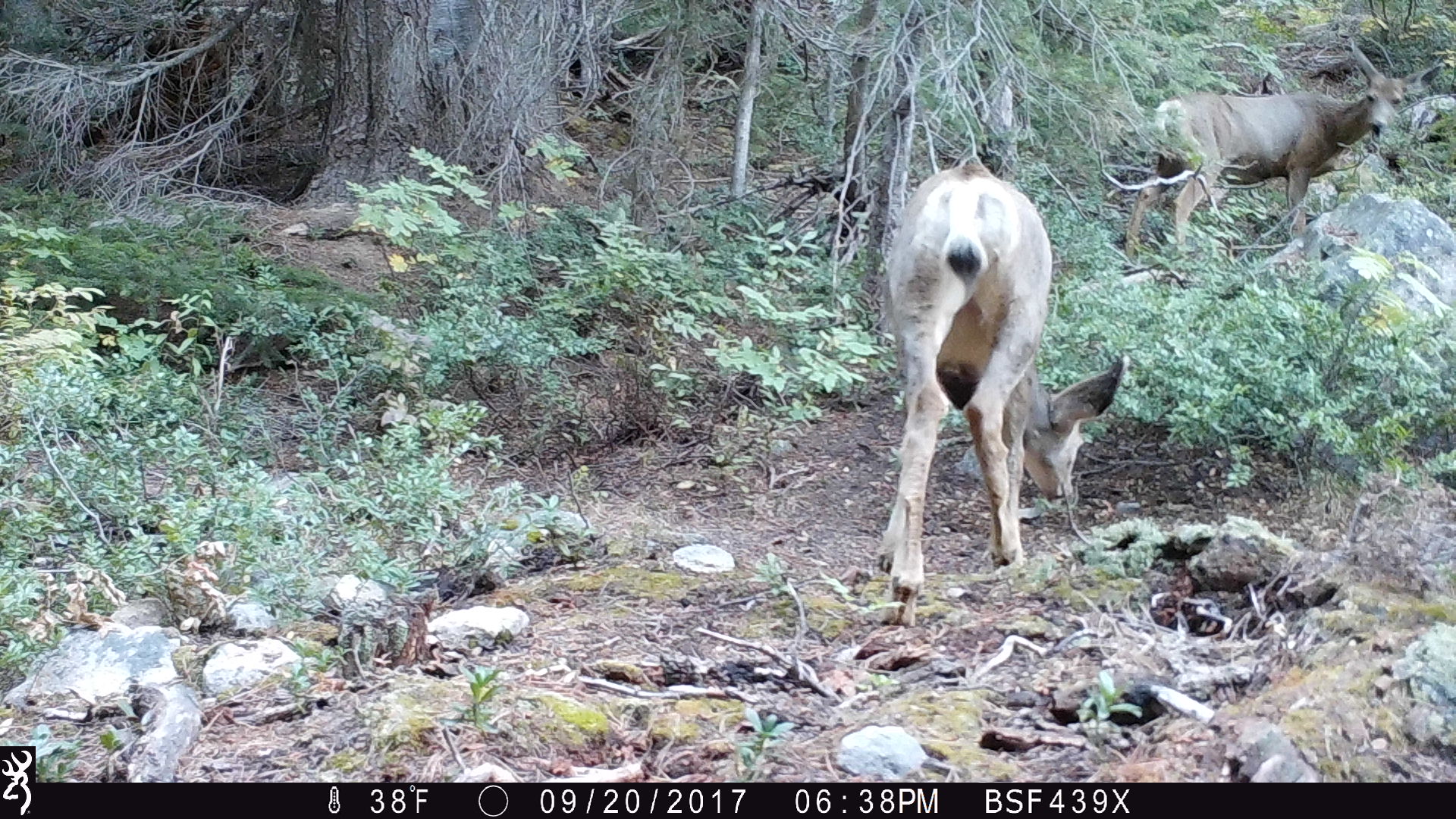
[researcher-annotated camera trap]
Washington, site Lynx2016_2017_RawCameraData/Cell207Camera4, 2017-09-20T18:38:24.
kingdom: Animalia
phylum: Chordata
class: Mammalia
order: Artiodactyla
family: Cervidae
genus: Odocoileus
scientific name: Odocoileus hemionus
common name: mule deer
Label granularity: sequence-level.